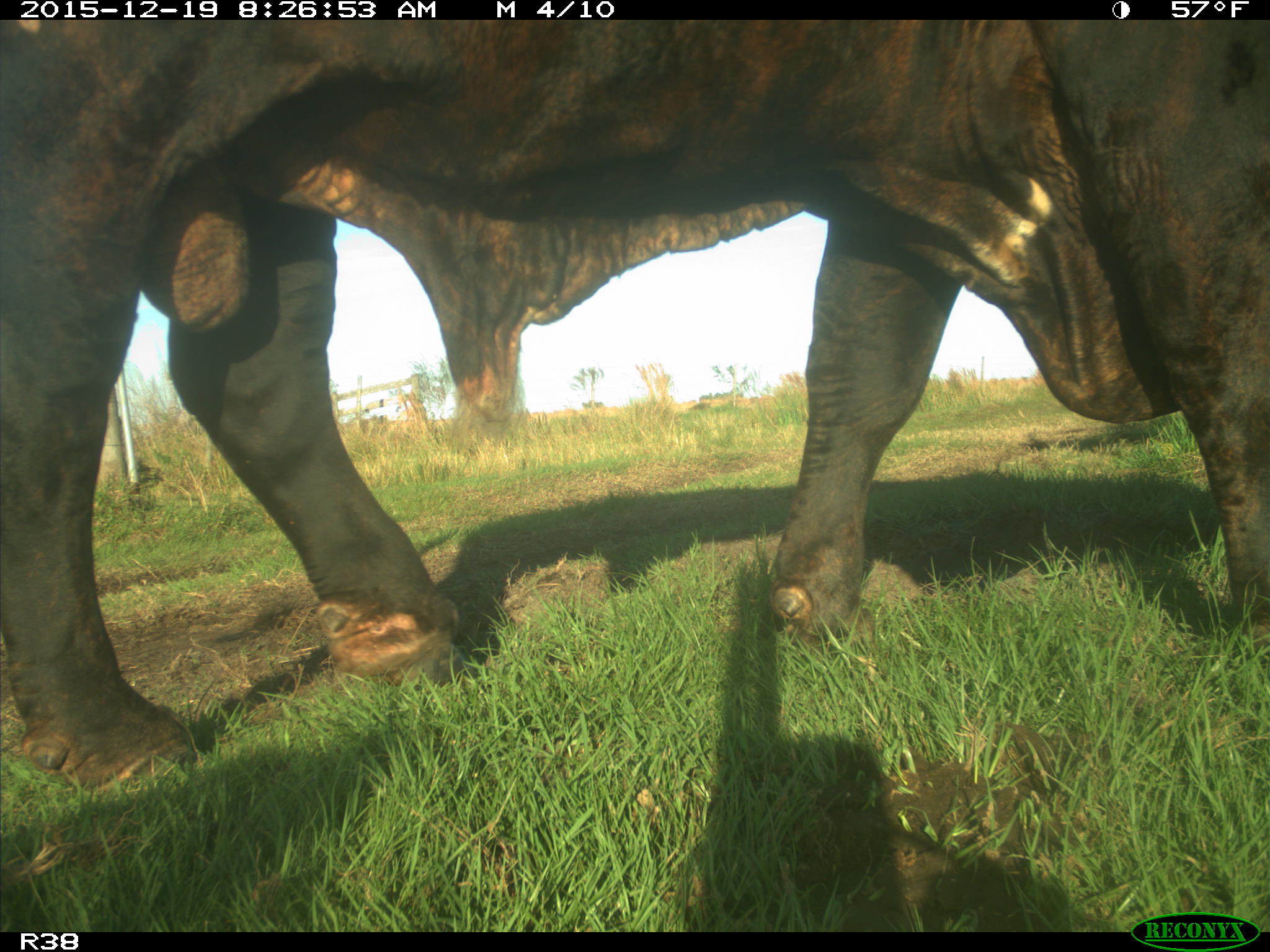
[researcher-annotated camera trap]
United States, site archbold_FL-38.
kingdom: Animalia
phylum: Chordata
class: Mammalia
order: Artiodactyla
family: Bovidae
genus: Bos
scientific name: Bos taurus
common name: domestic cow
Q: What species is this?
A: Bos taurus (domestic cow).